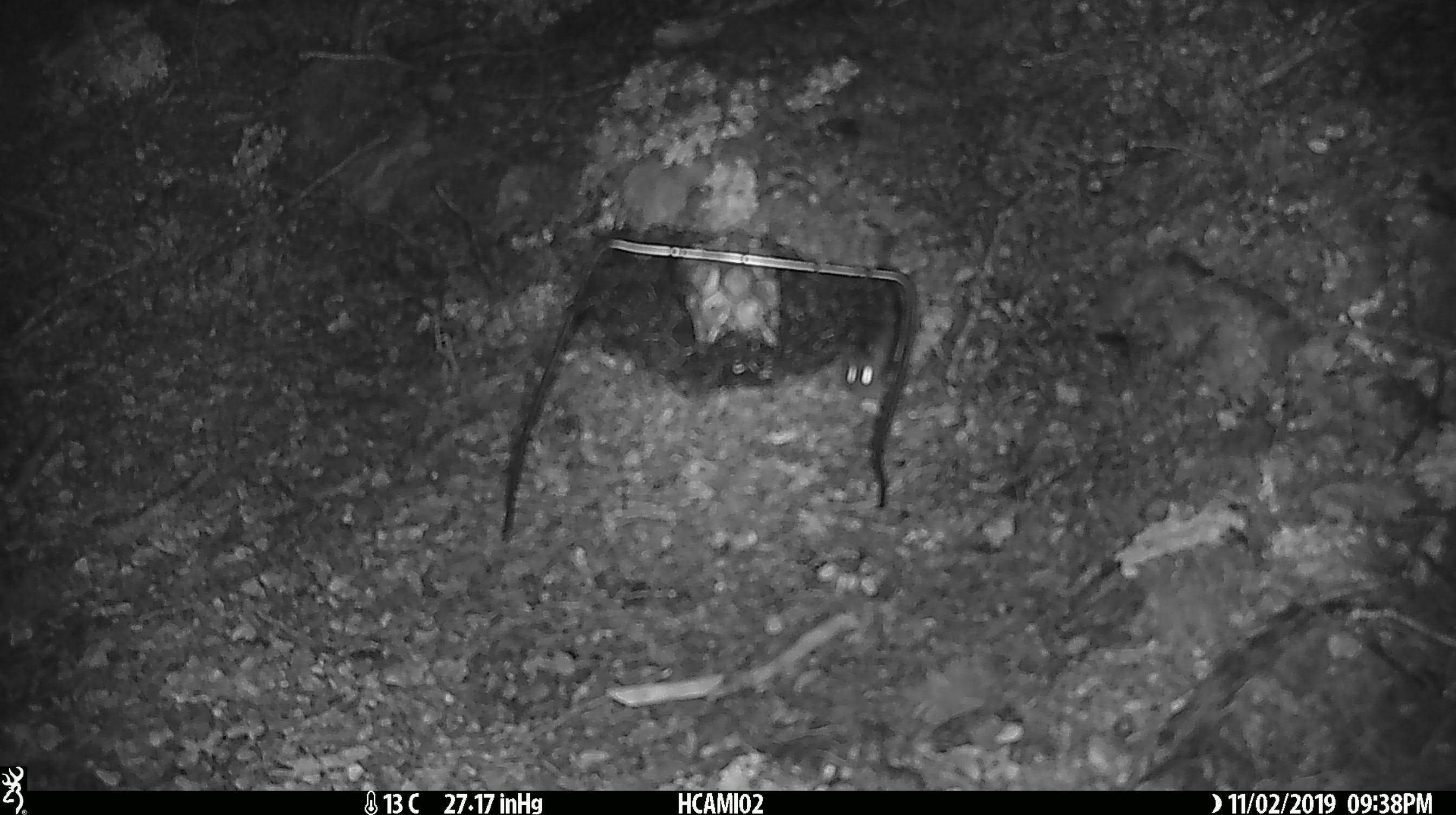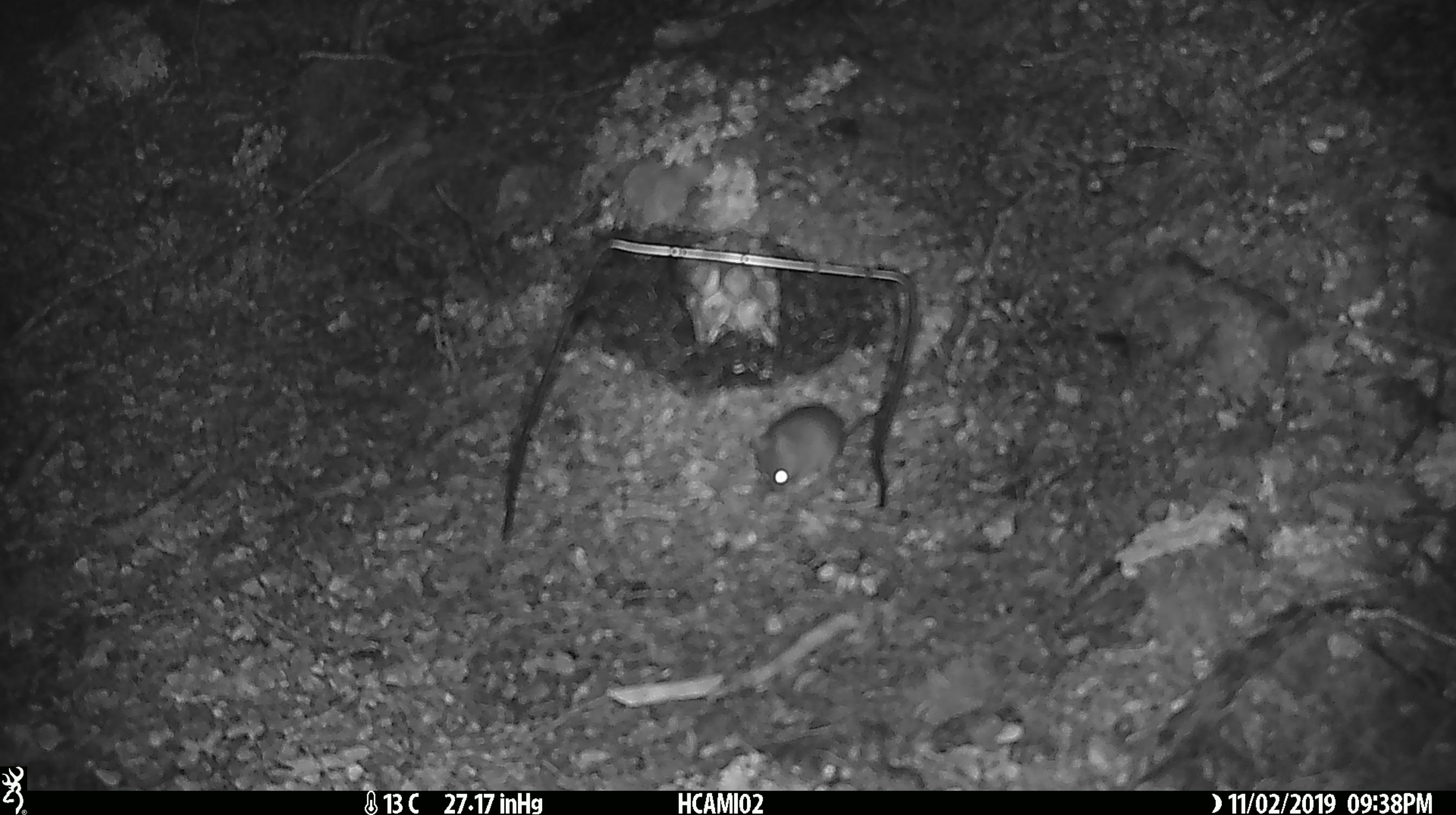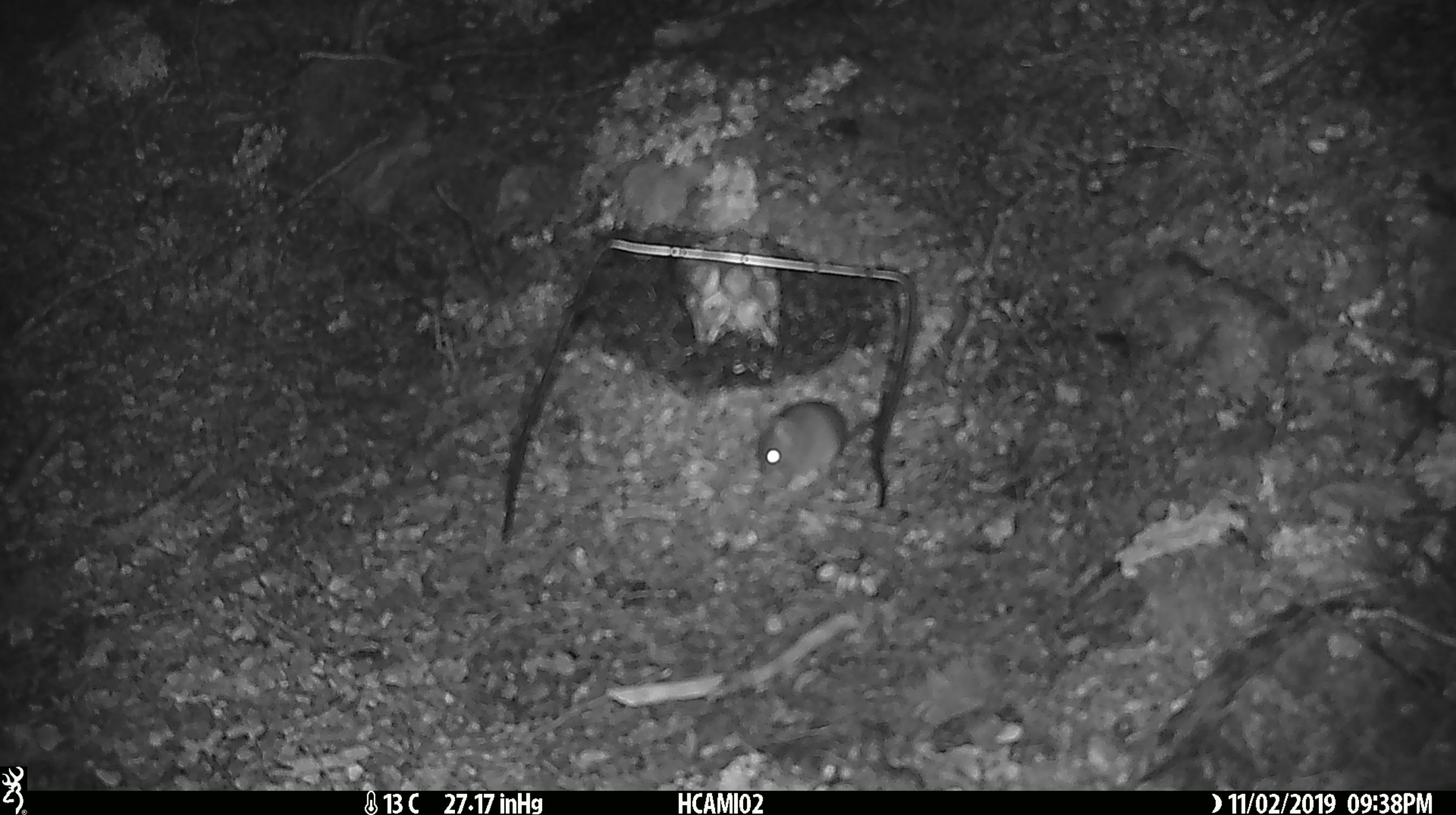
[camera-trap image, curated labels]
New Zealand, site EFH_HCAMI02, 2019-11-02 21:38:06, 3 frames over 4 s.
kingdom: Animalia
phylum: Chordata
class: Mammalia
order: Rodentia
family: Muridae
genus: Mus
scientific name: Mus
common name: mouse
Mouse (Mus).